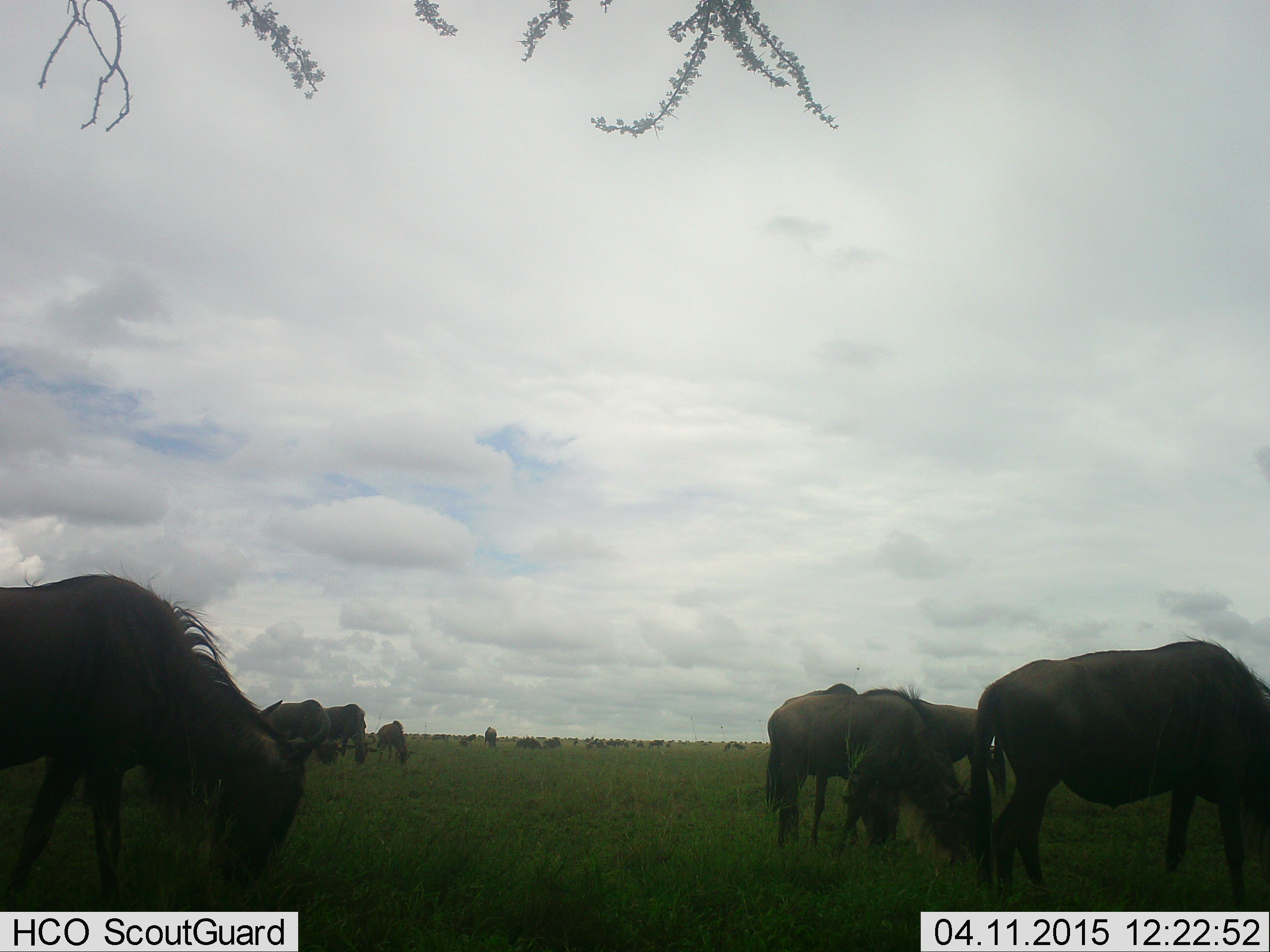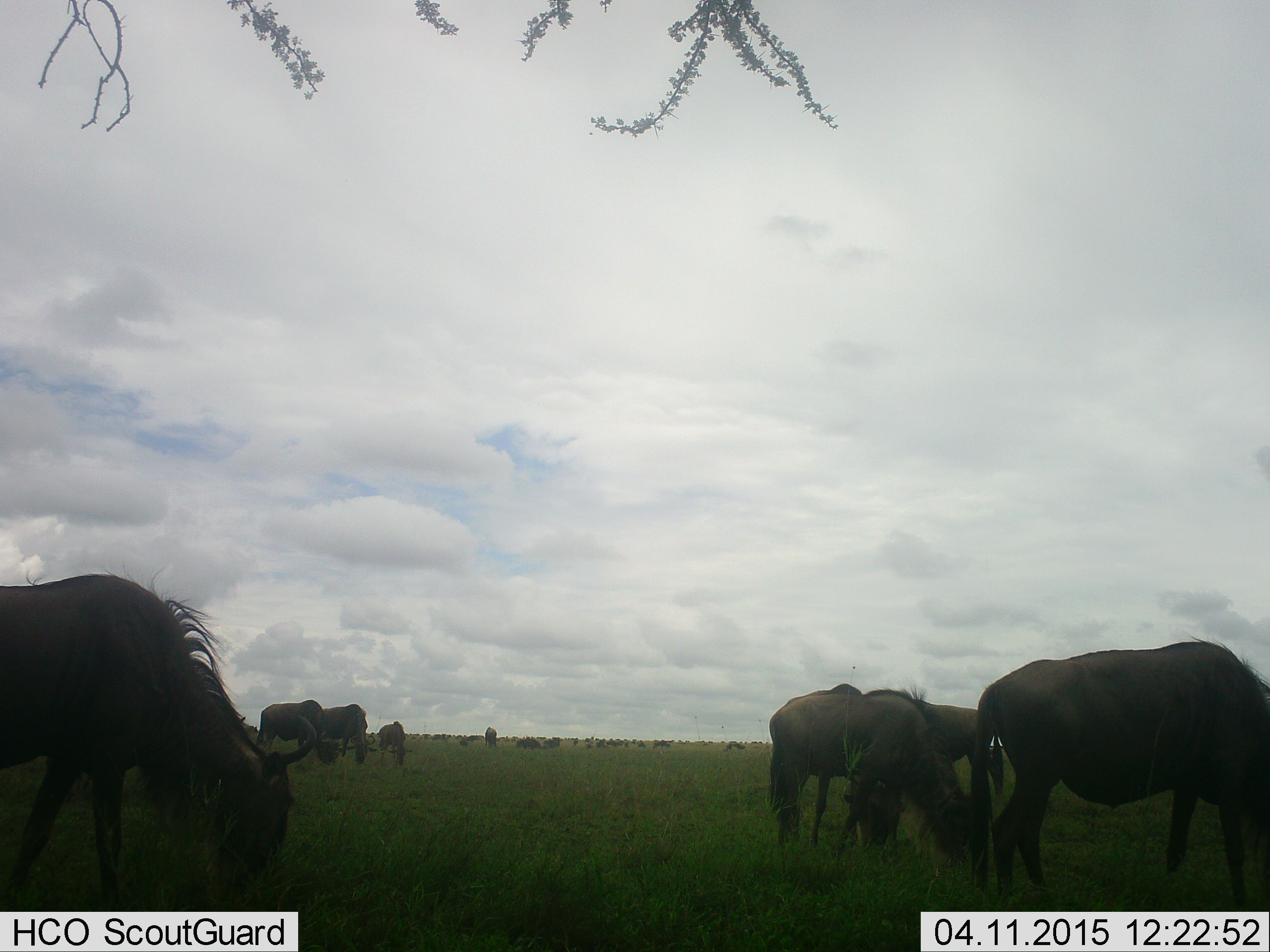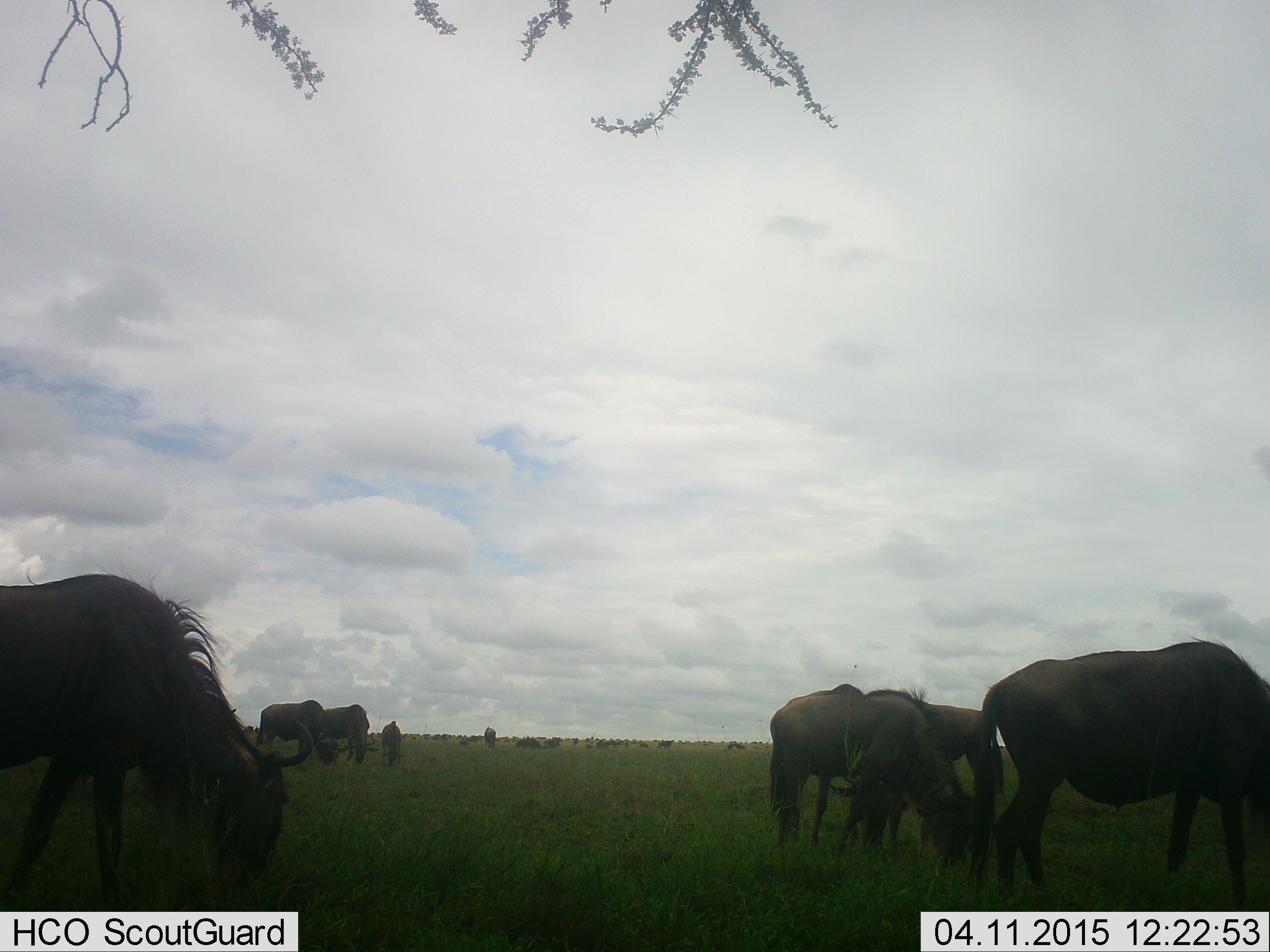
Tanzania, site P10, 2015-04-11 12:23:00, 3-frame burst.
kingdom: Animalia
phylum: Chordata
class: Mammalia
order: Artiodactyla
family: Bovidae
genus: Connochaetes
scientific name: Connochaetes taurinus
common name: blue wildebeest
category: wildebeest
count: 11-50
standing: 30%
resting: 0%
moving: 20%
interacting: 10%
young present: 10%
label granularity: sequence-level